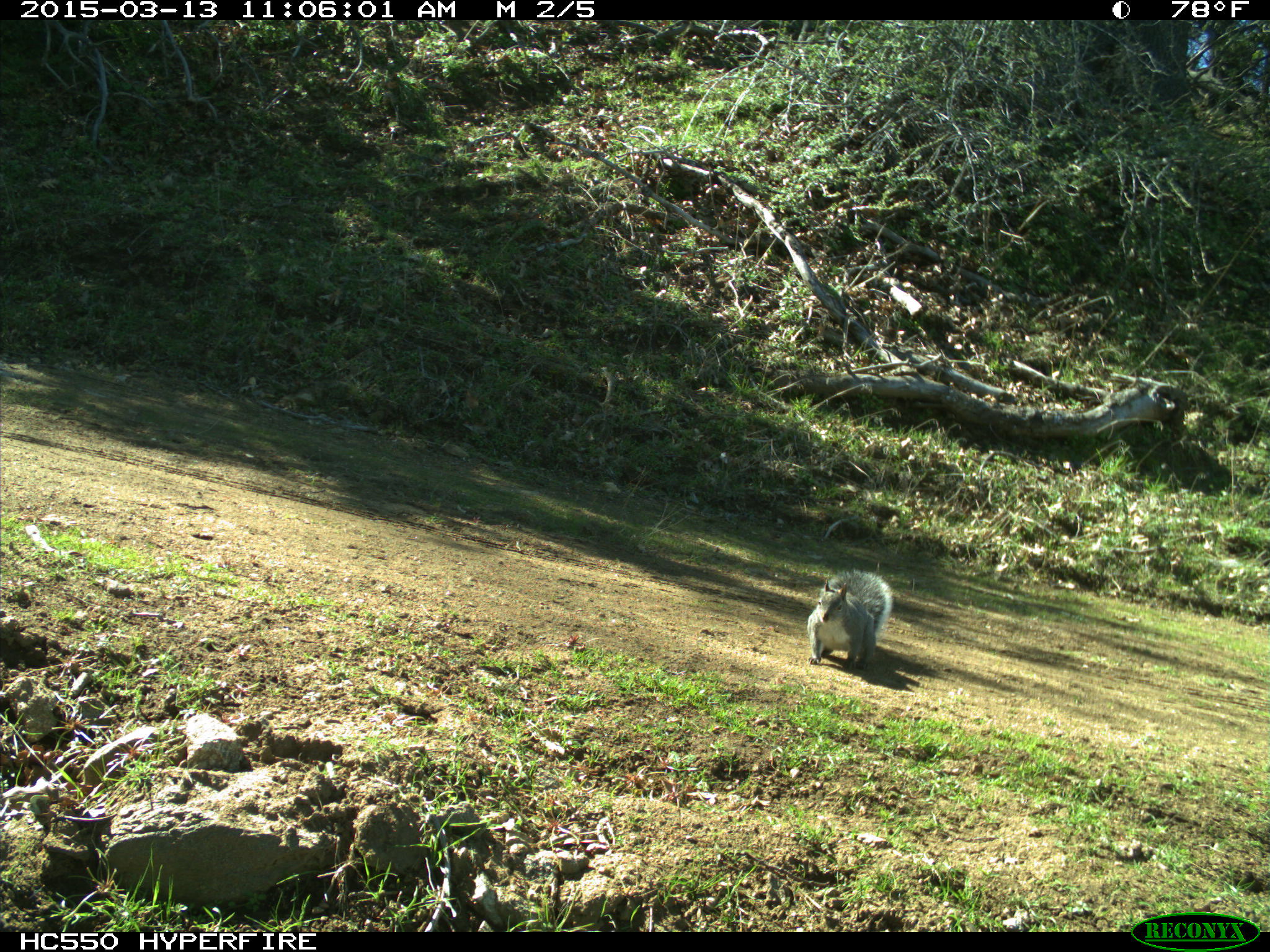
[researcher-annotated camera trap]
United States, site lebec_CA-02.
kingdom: Animalia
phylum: Chordata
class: Mammalia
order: Rodentia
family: Sciuridae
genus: Sciurus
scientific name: Sciurus carolinensis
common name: eastern gray squirrel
Sciurus carolinensis (eastern gray squirrel).